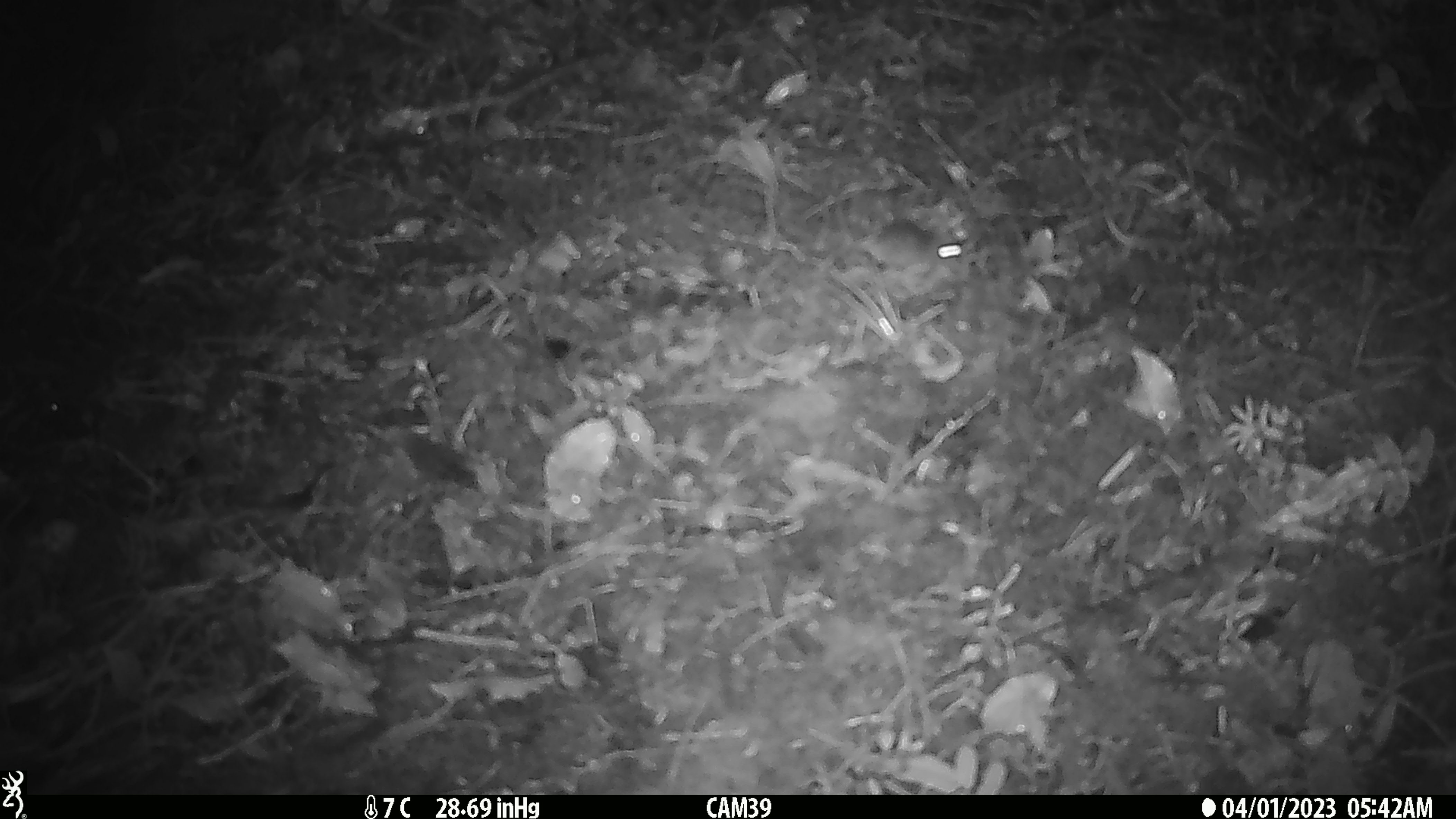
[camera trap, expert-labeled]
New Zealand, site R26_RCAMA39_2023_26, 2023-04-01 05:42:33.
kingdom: Animalia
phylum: Chordata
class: Mammalia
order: Rodentia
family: Muridae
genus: Mus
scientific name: Mus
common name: mouse